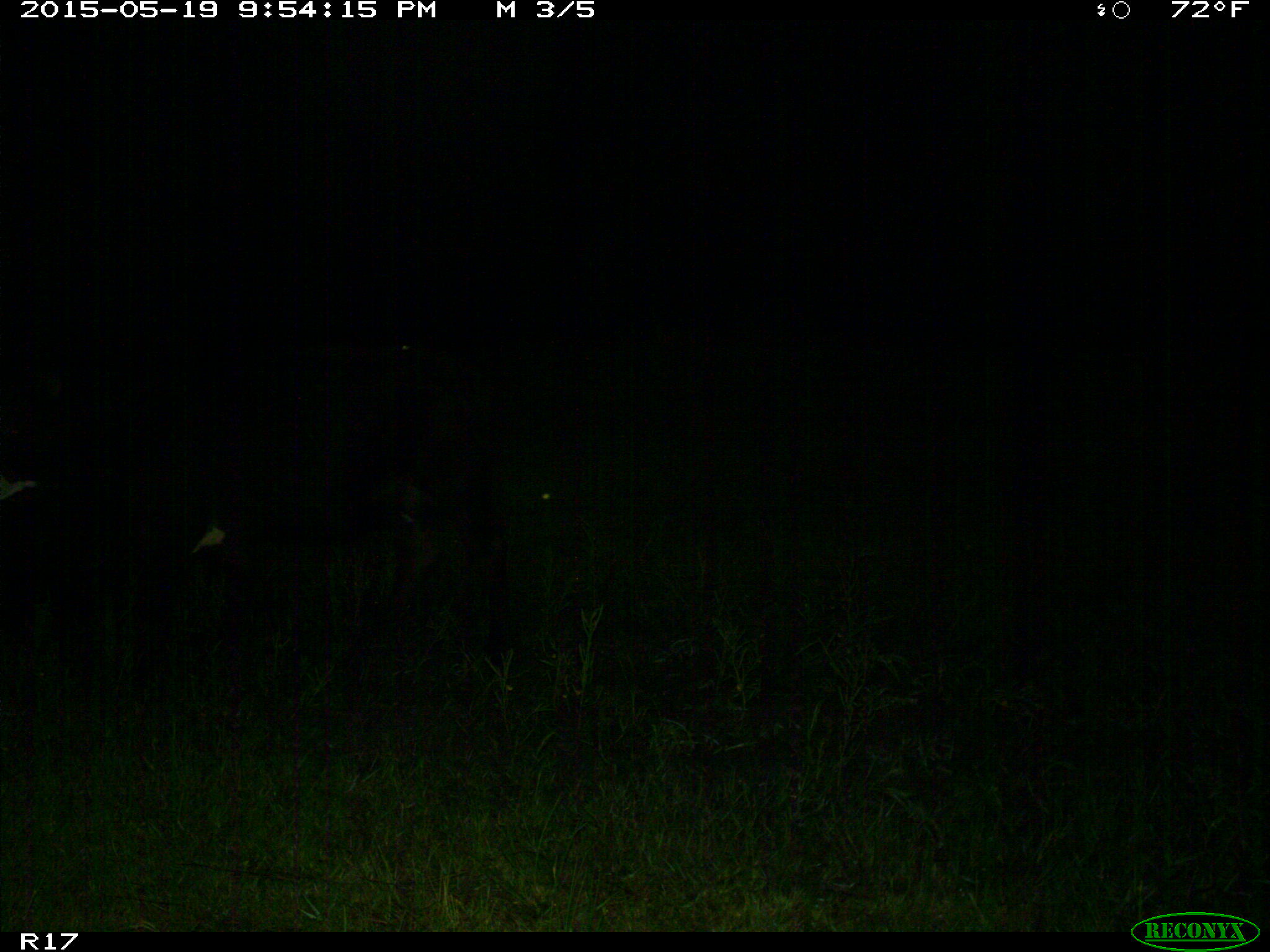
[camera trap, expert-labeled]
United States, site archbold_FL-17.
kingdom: Animalia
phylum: Chordata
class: Mammalia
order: Artiodactyla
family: Bovidae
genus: Bos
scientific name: Bos taurus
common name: domestic cow